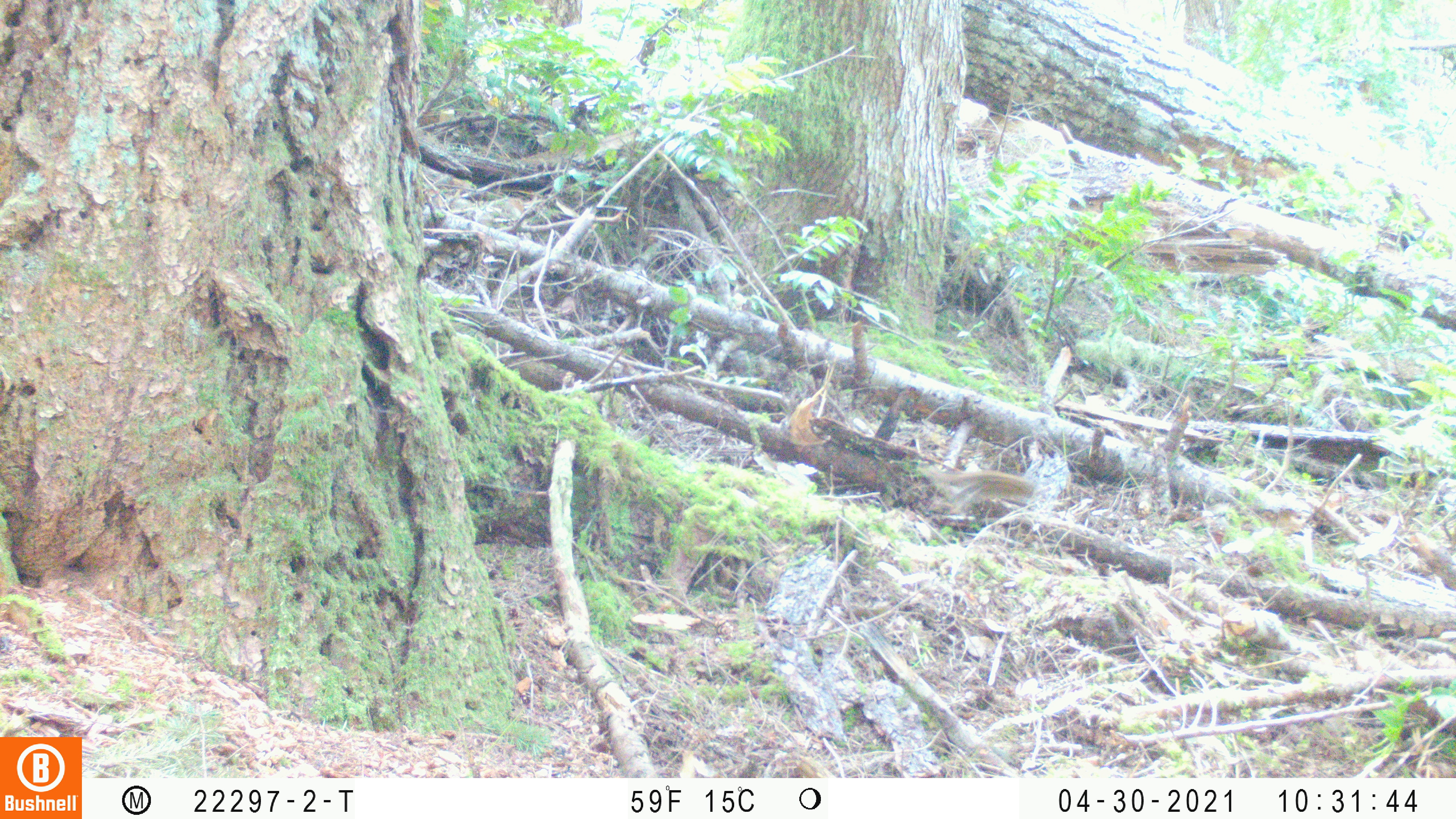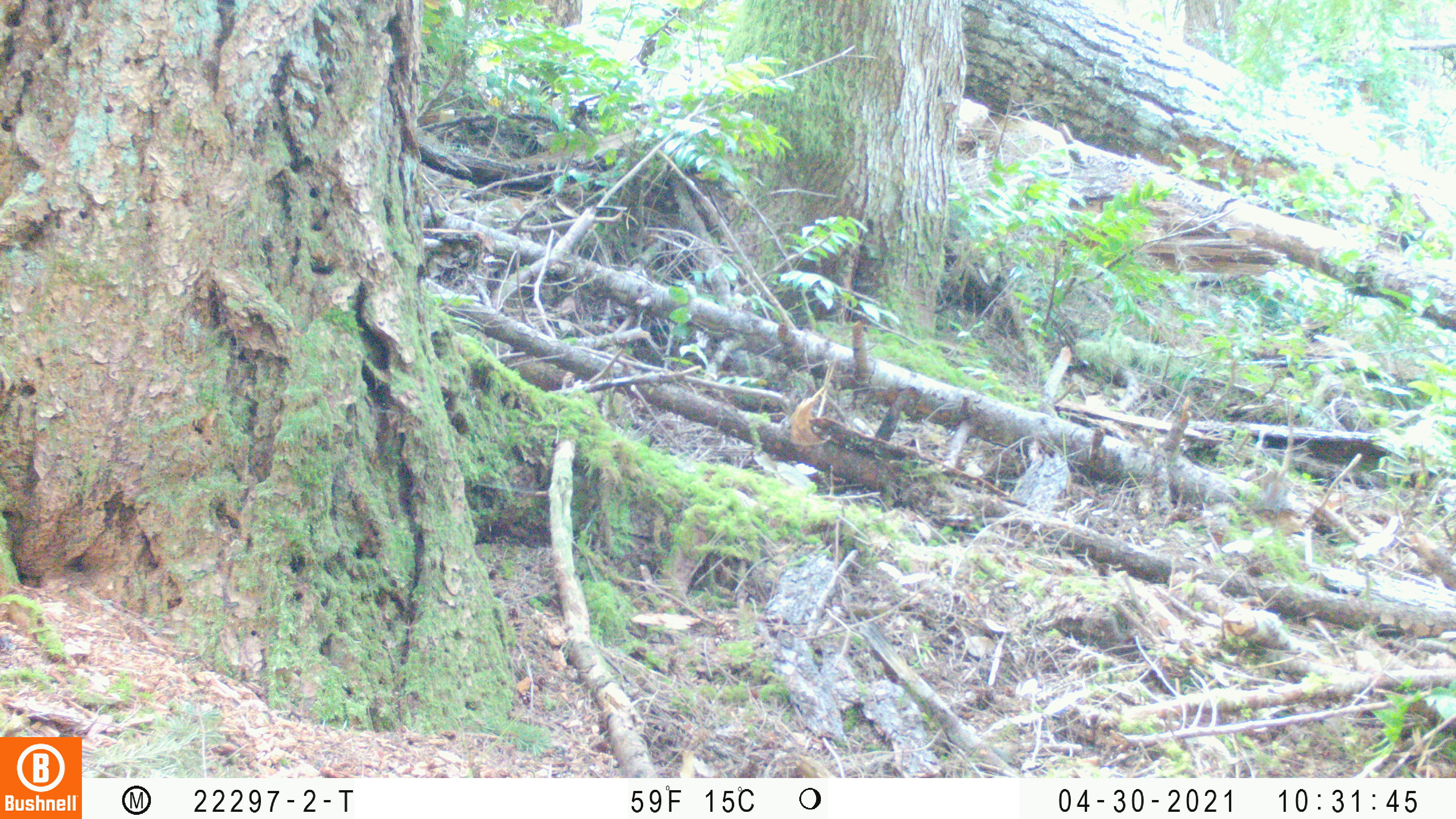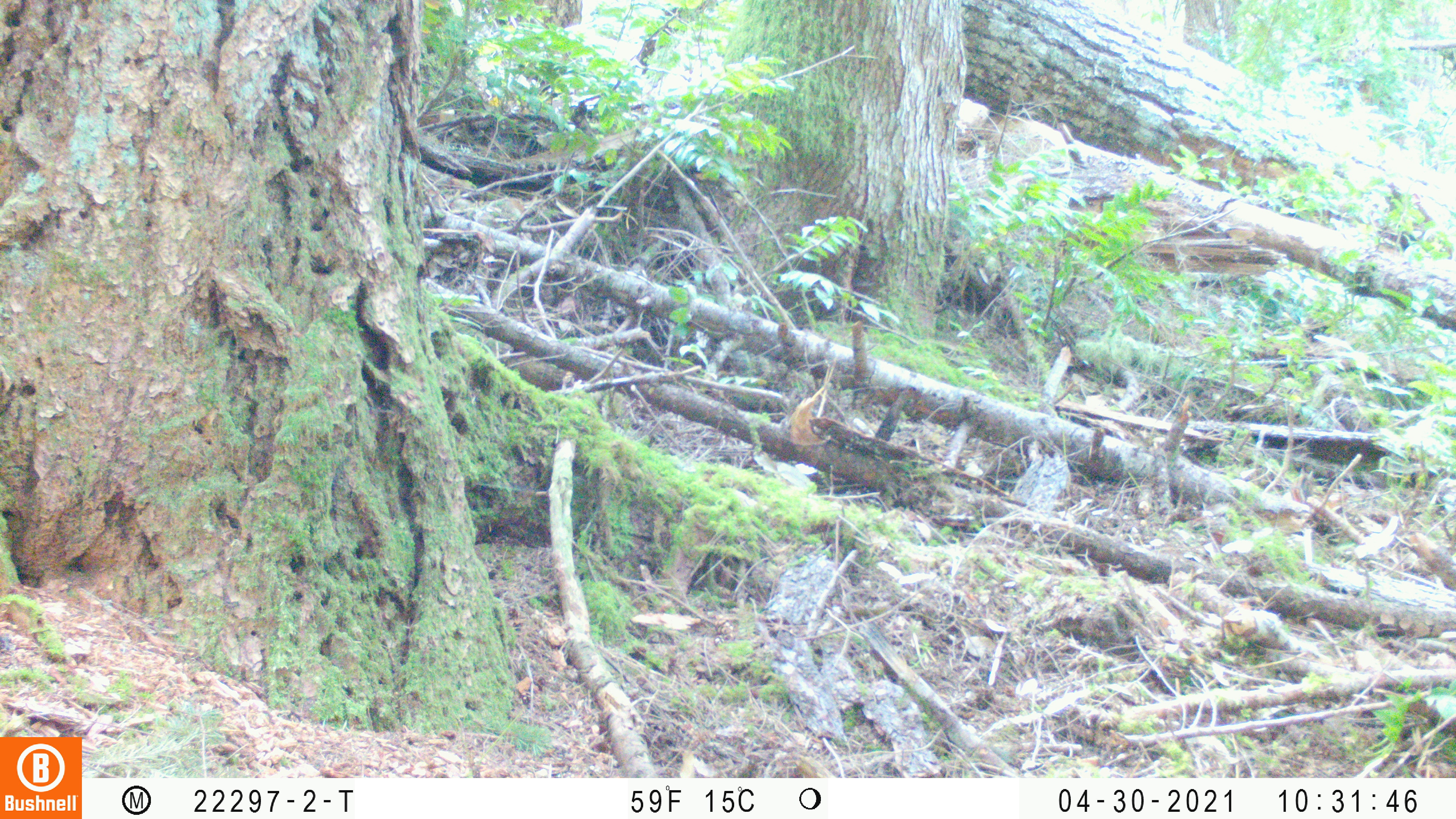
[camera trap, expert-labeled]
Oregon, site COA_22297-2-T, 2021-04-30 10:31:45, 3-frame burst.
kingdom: Animalia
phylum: Chordata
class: Mammalia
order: Rodentia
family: Sciuridae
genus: Neotamias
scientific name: Neotamias townsendii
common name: townsend's chipmunk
Townsend's chipmunk (Neotamias townsendii).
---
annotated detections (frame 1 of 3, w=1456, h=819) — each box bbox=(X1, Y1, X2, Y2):
townsend's chipmunk: bbox=(920, 450, 1062, 536)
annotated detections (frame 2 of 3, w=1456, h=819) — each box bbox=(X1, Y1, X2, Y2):
townsend's chipmunk: bbox=(1249, 453, 1310, 526)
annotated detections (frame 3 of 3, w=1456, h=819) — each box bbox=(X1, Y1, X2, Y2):
townsend's chipmunk: bbox=(1271, 453, 1339, 514)